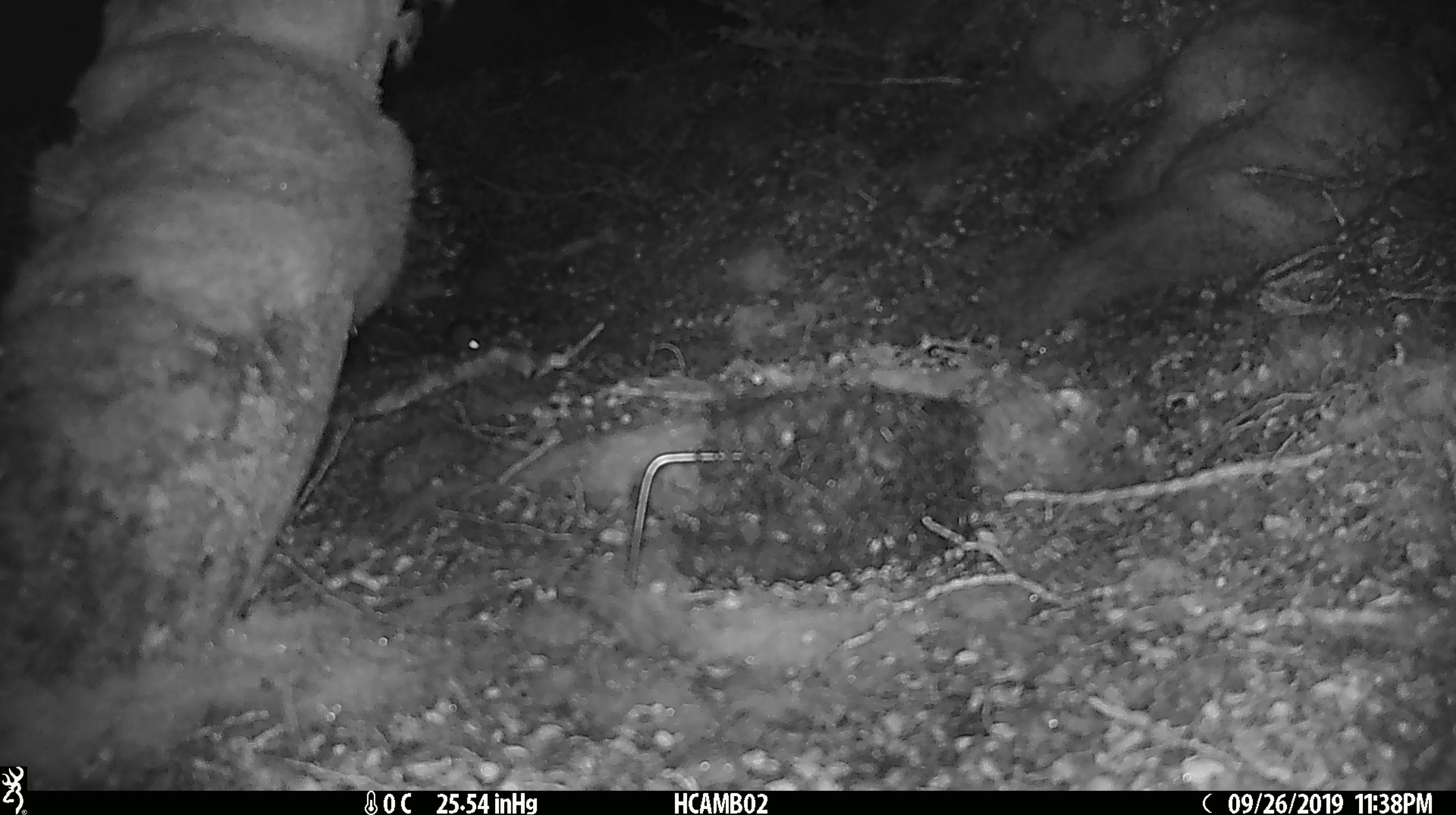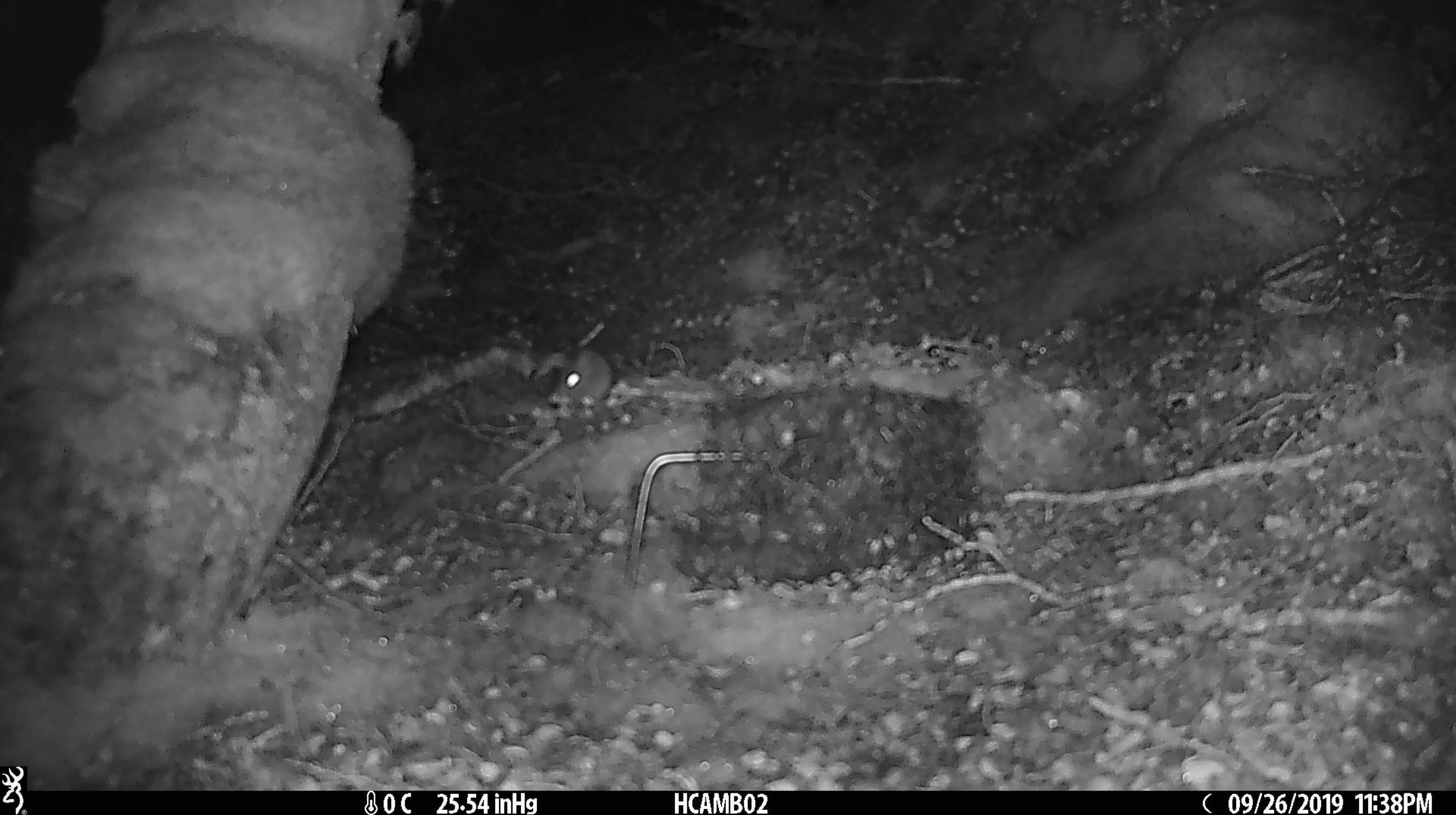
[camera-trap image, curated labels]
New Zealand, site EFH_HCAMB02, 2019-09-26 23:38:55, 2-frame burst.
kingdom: Animalia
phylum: Chordata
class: Mammalia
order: Rodentia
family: Muridae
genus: Mus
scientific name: Mus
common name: mouse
Mouse (Mus).